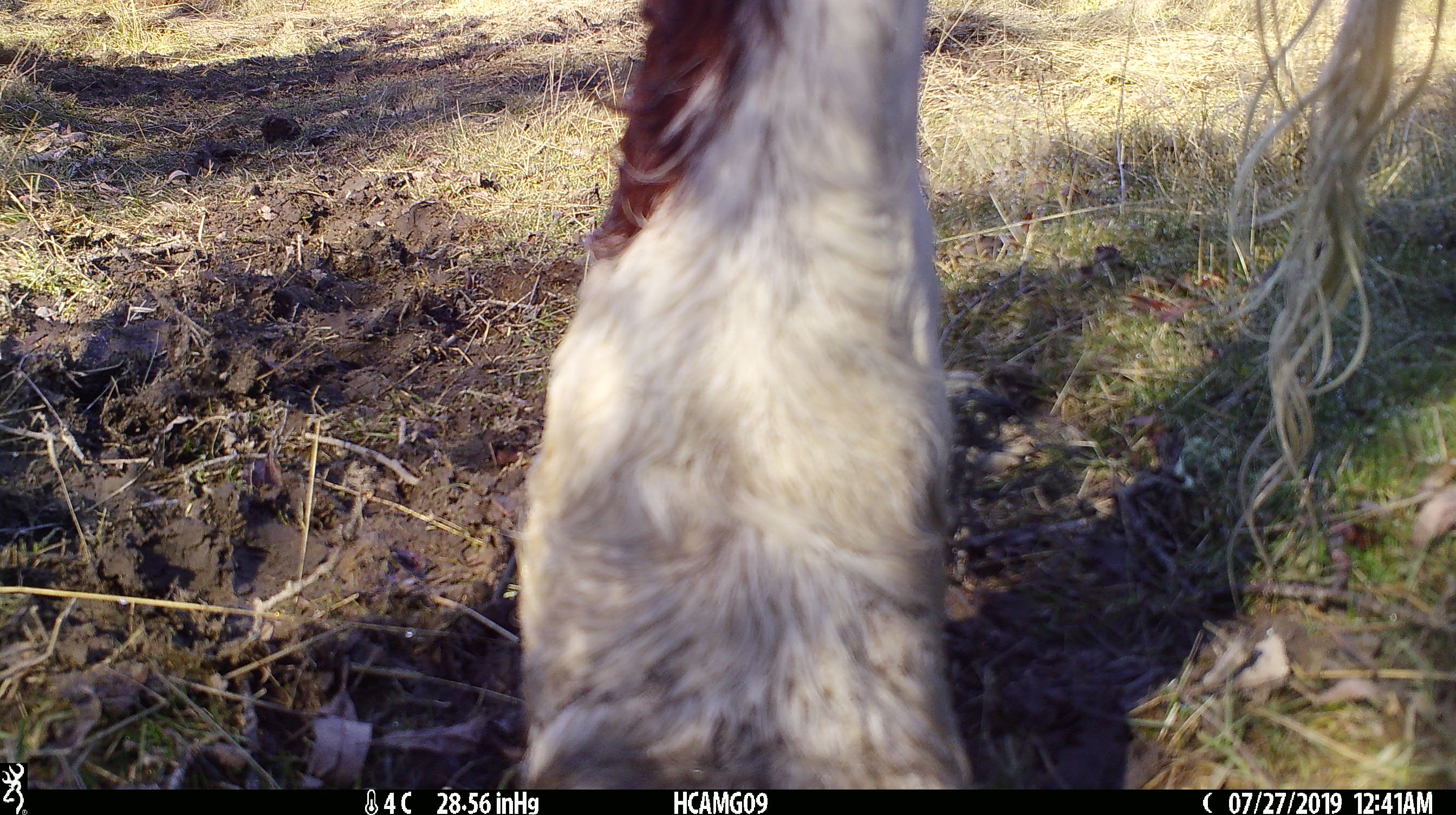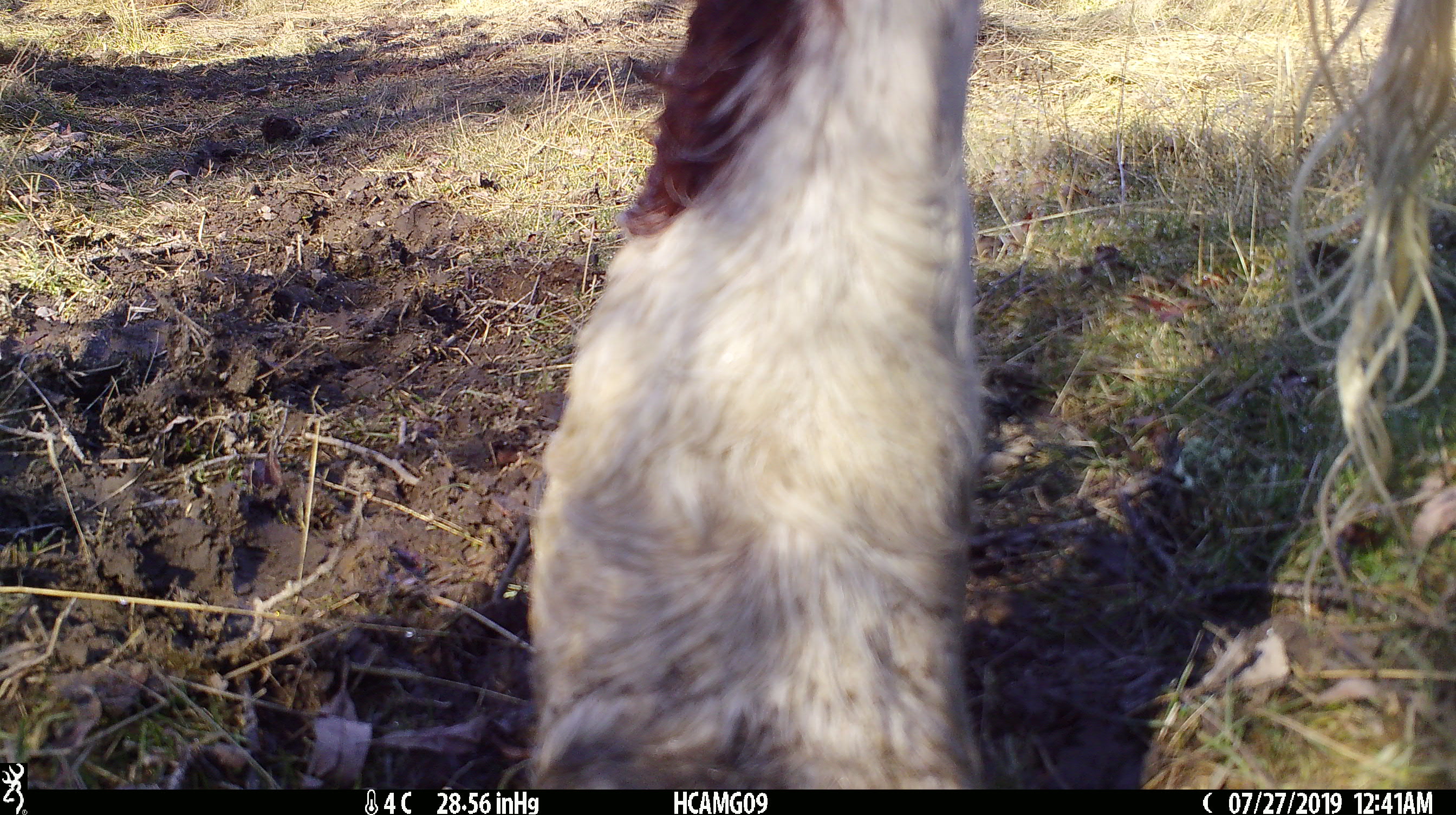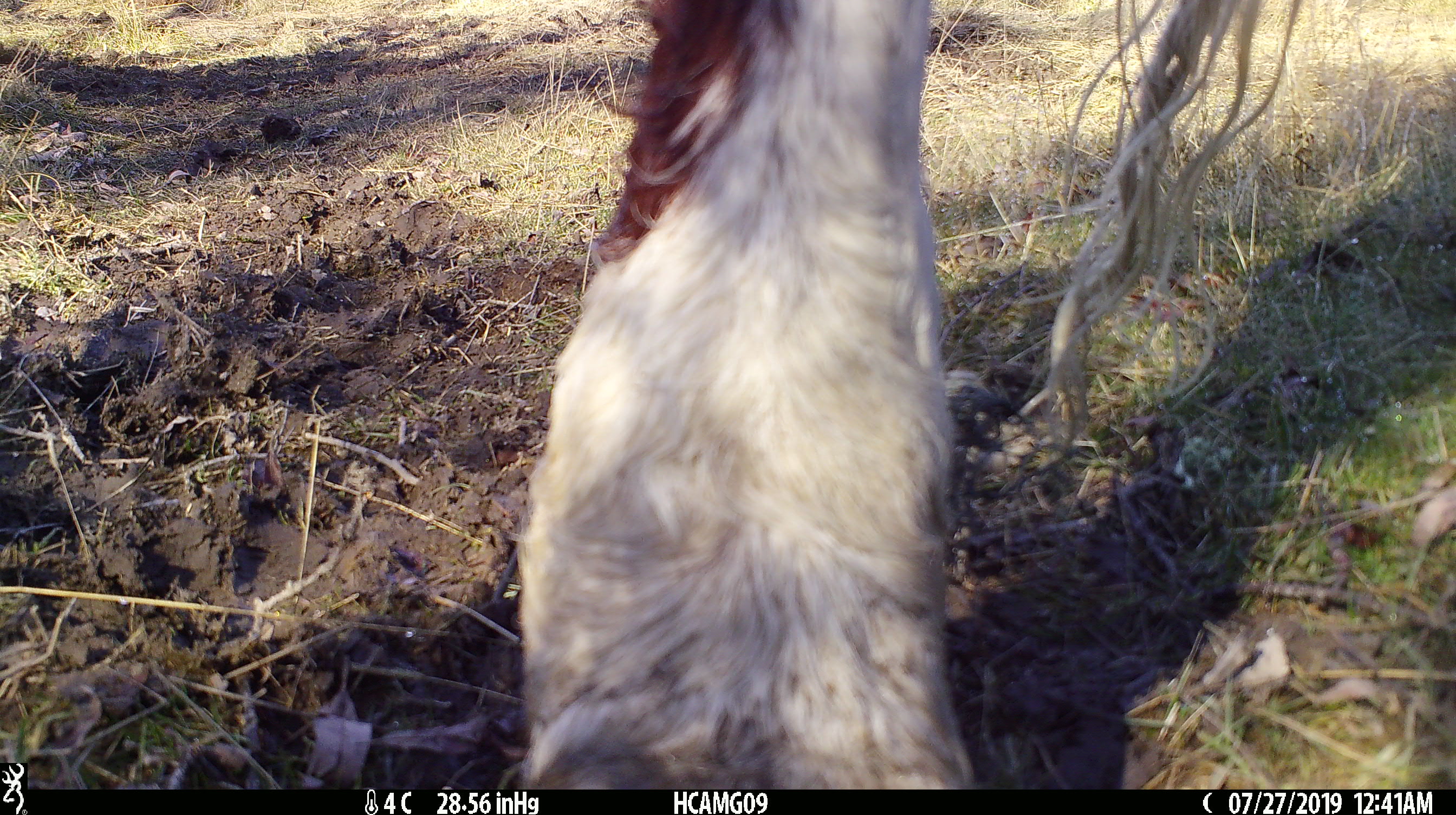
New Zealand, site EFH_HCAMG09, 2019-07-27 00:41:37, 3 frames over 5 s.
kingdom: Animalia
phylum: Chordata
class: Mammalia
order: Artiodactyla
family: Bovidae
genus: Bos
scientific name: Bos taurus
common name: domestic cow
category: cow